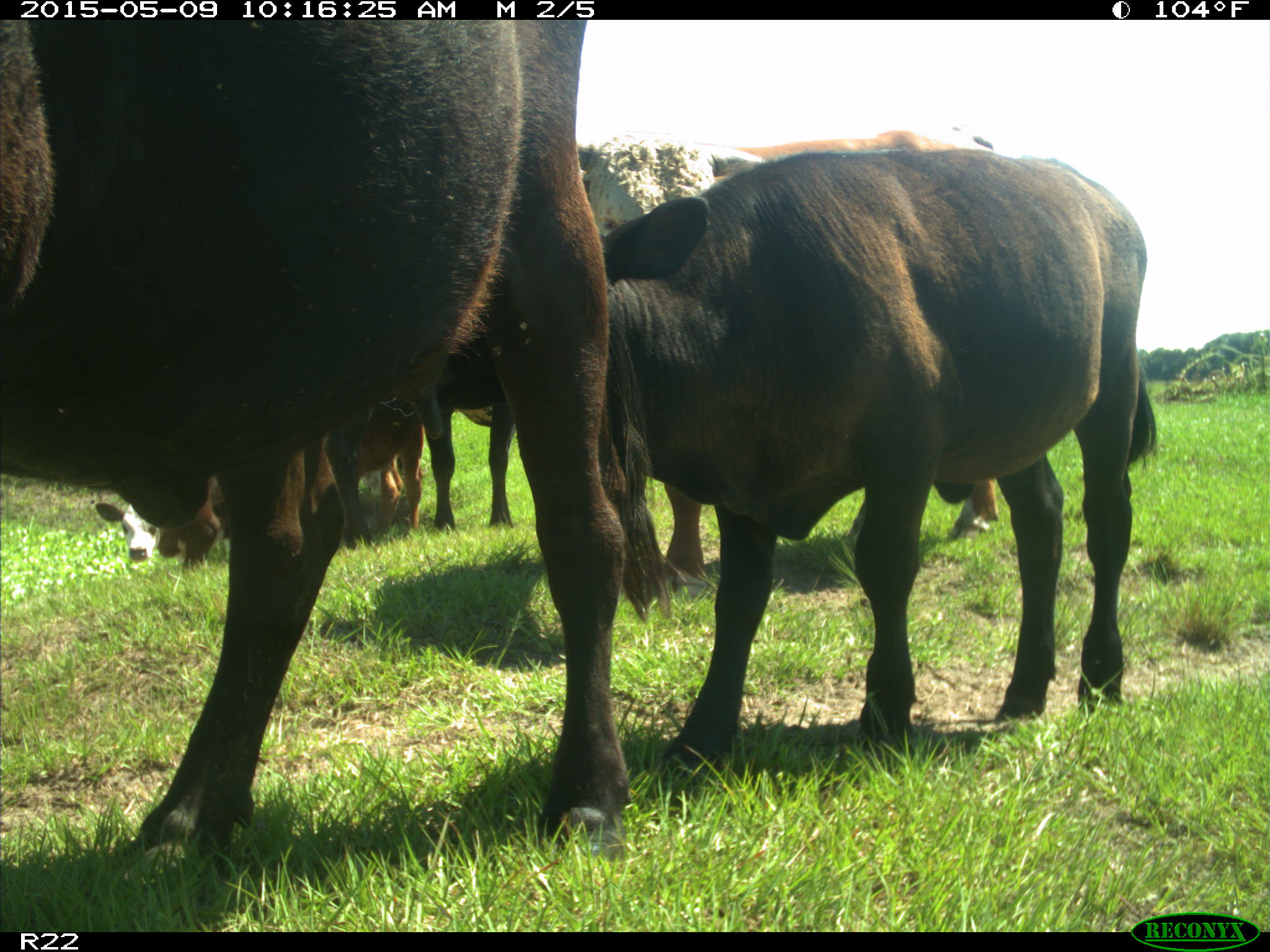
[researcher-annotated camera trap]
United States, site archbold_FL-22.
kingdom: Animalia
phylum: Chordata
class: Mammalia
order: Artiodactyla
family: Bovidae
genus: Bos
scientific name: Bos taurus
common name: domestic cow